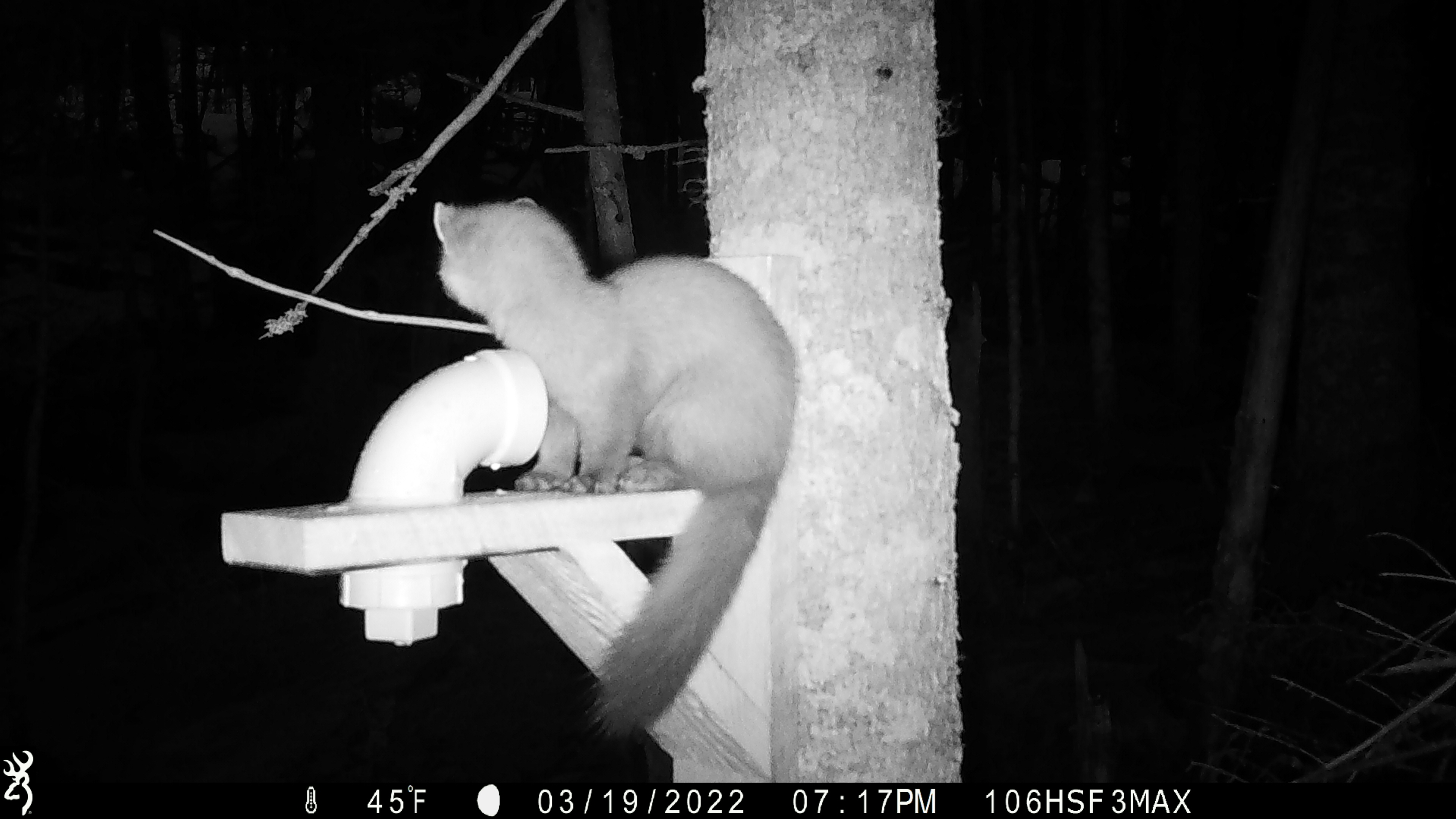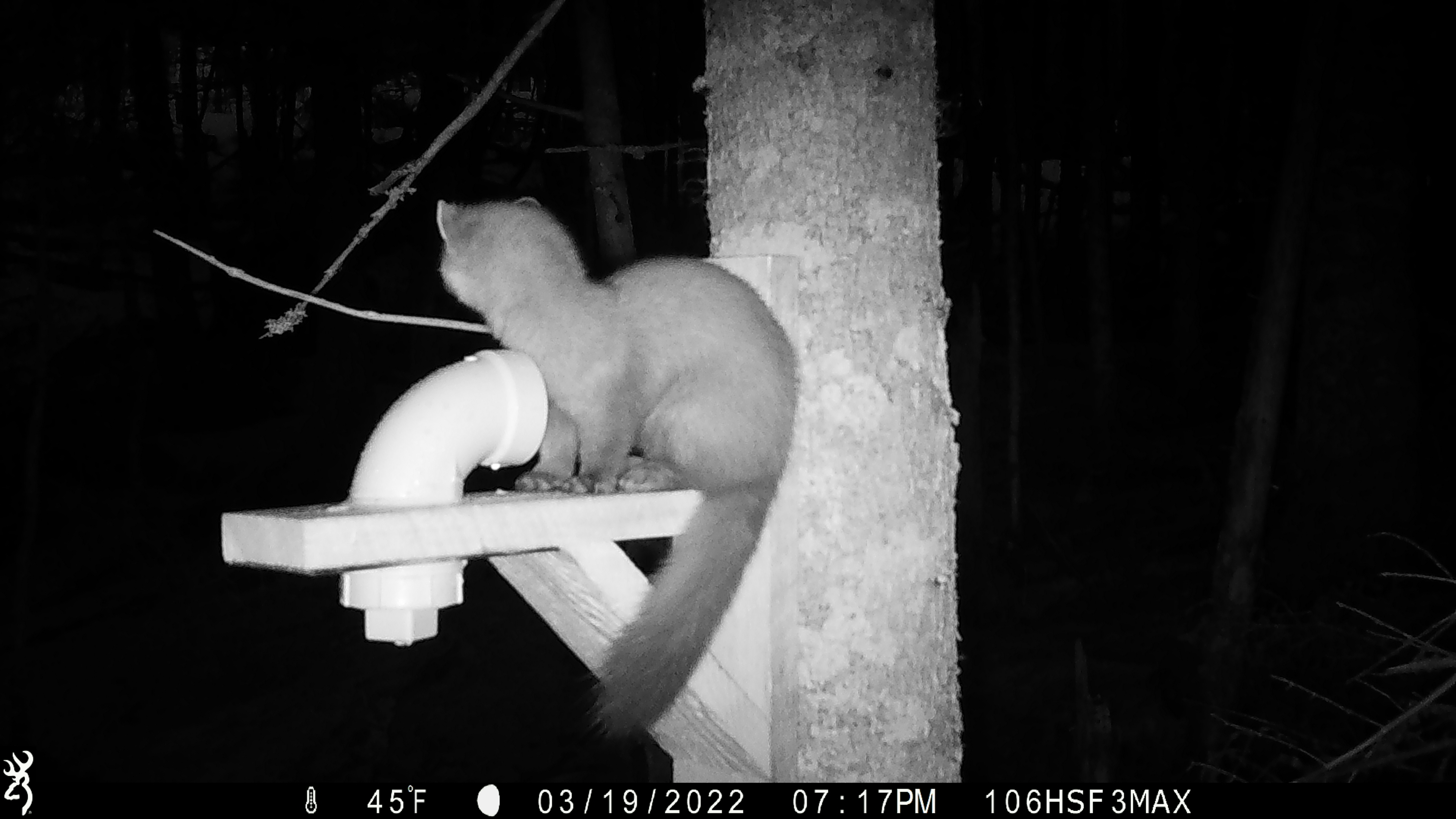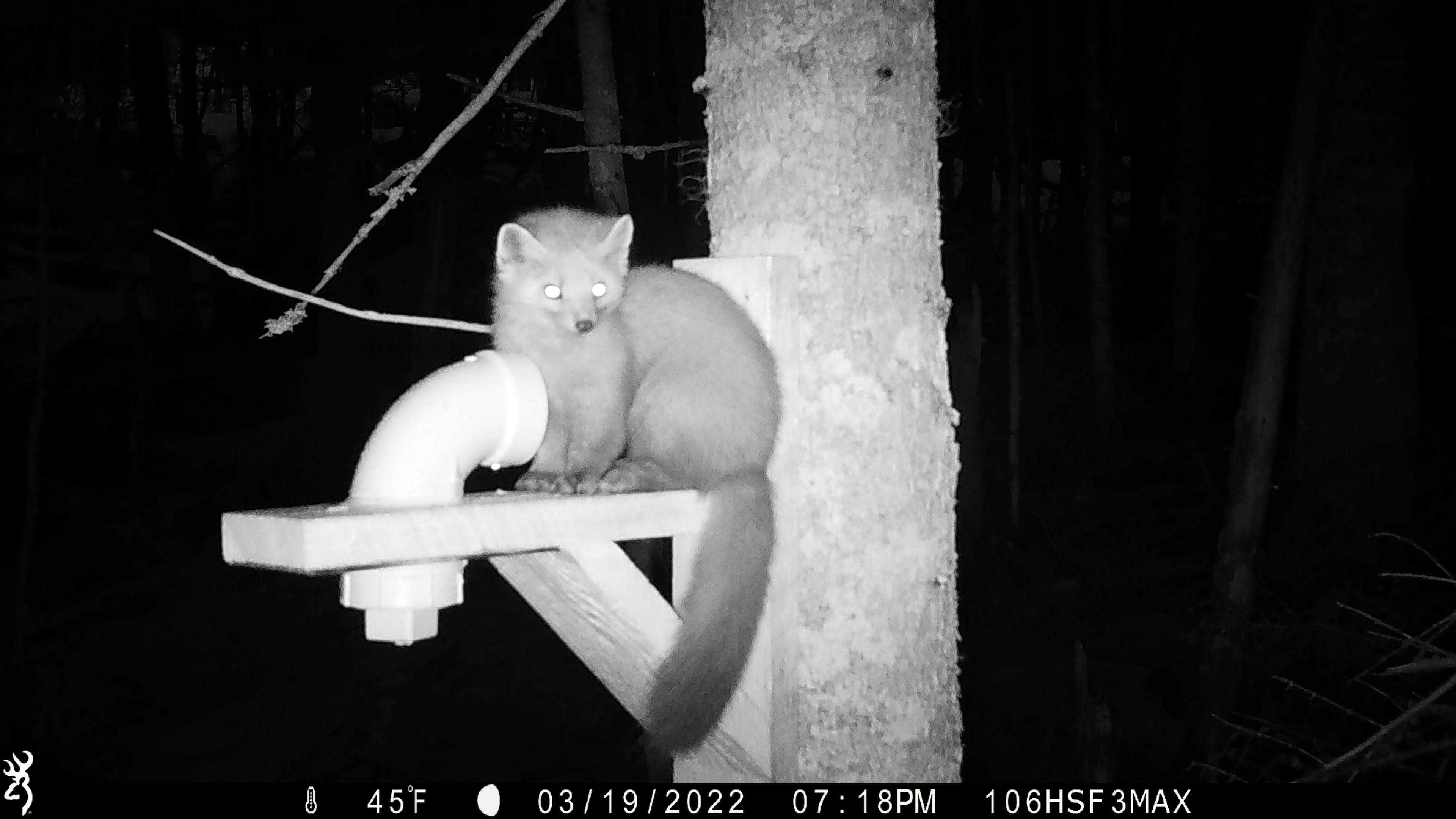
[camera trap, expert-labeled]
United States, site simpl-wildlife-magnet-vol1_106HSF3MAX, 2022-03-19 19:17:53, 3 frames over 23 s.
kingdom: Animalia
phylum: Chordata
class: Mammalia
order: Carnivora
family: Mustelidae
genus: Martes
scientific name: Martes americana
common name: american marten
American marten (Martes americana).